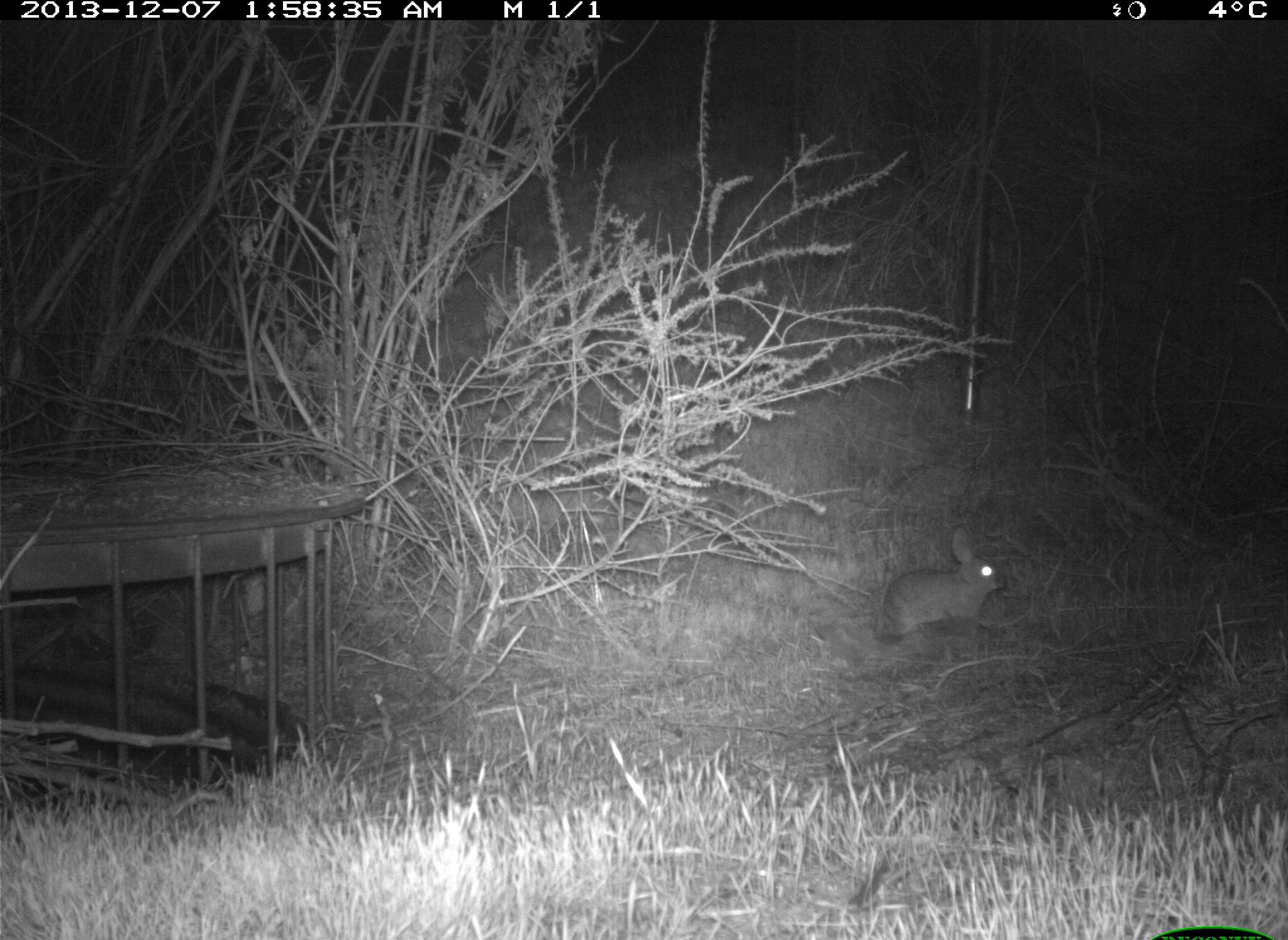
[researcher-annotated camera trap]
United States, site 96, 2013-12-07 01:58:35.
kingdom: Animalia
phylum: Chordata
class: Mammalia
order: Lagomorpha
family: Leporidae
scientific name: Leporidae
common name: rabbits and hares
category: rabbit